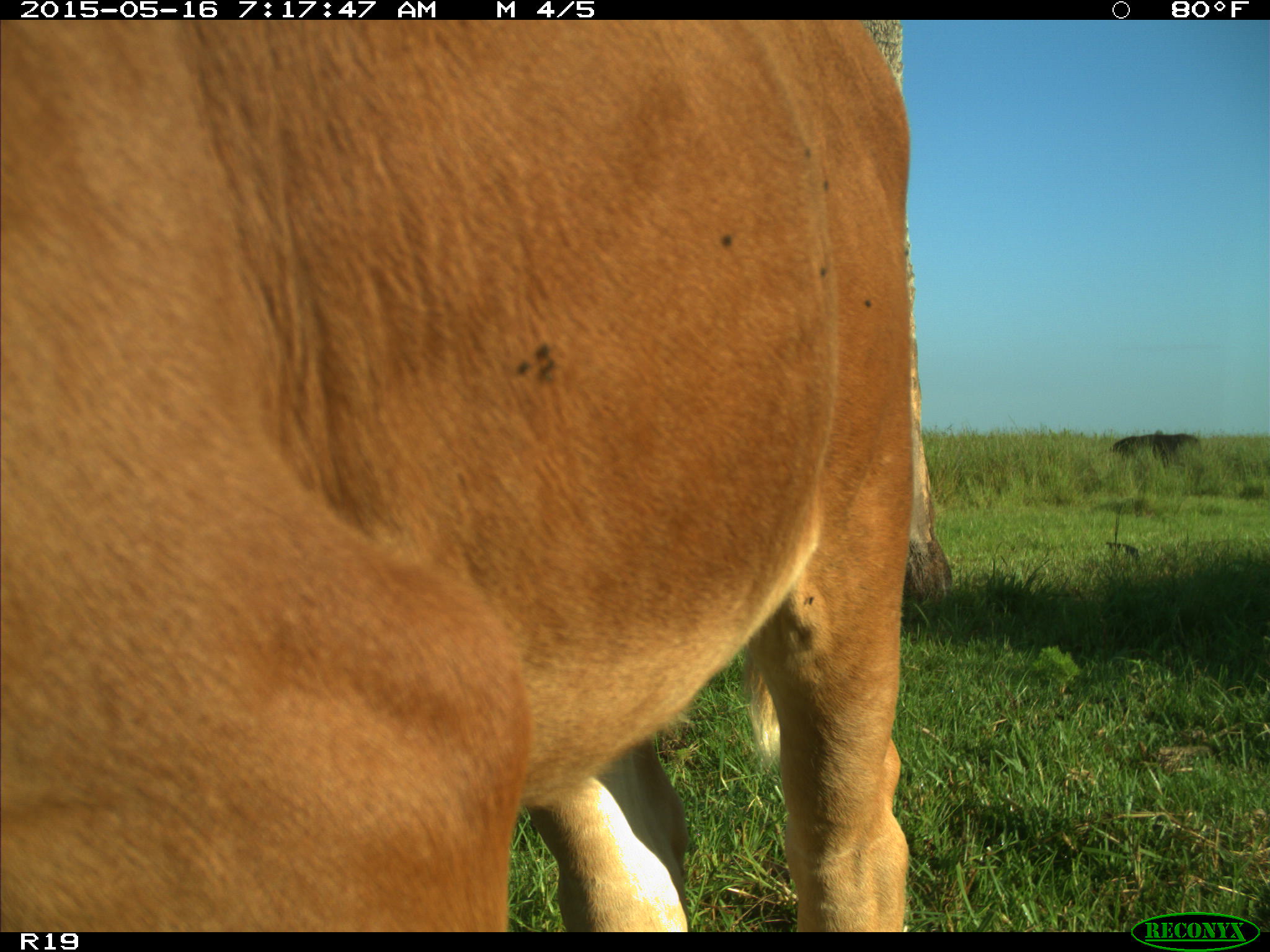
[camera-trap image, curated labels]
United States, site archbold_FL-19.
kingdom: Animalia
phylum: Chordata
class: Mammalia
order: Artiodactyla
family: Bovidae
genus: Bos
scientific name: Bos taurus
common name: domestic cow